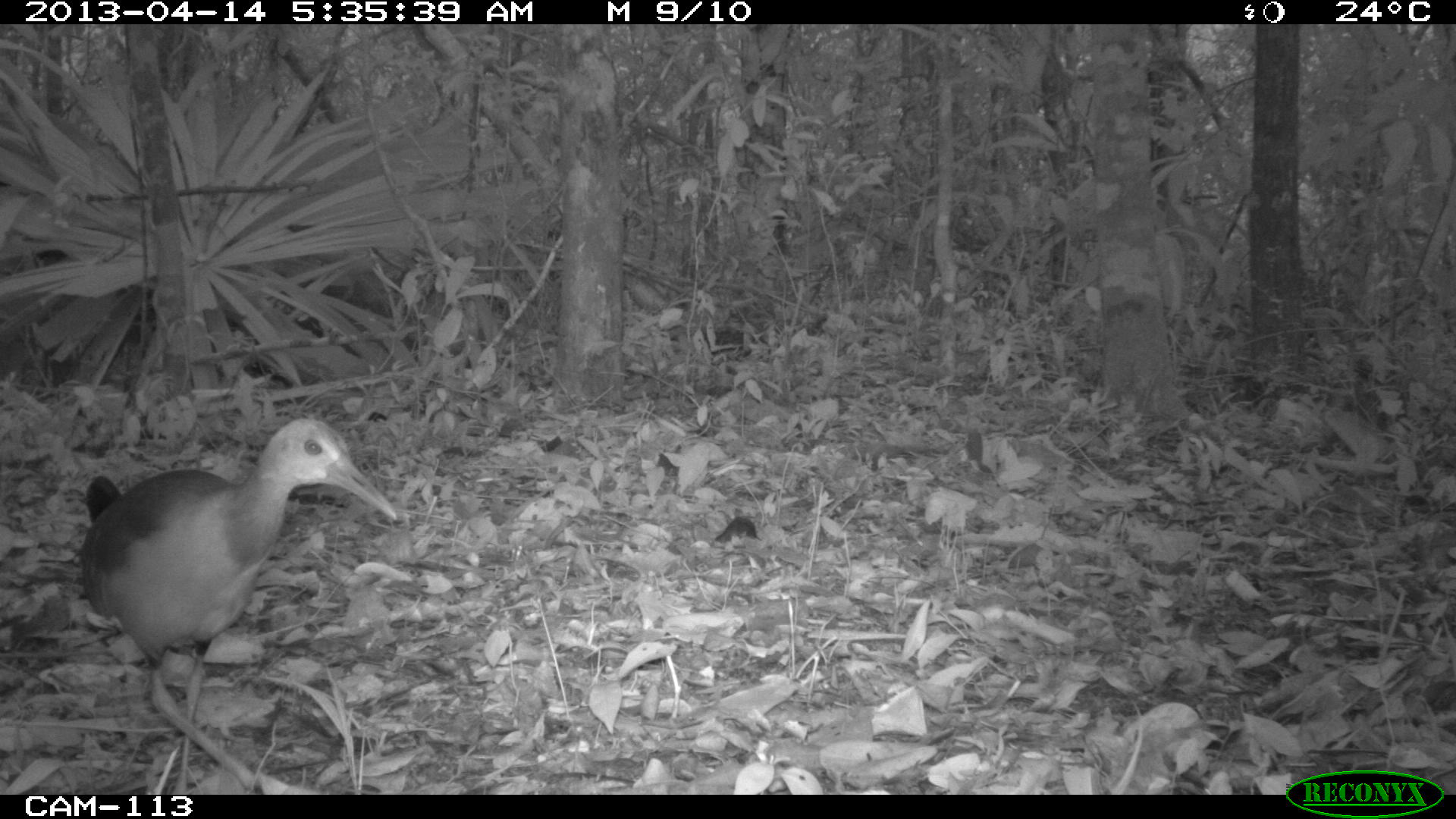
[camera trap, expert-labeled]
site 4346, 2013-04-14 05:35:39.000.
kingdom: Animalia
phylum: Chordata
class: Aves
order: Gruiformes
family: Rallidae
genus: Aramides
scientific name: Aramides cajaneus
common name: gray-necked wood-rail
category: aramides cajanea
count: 1